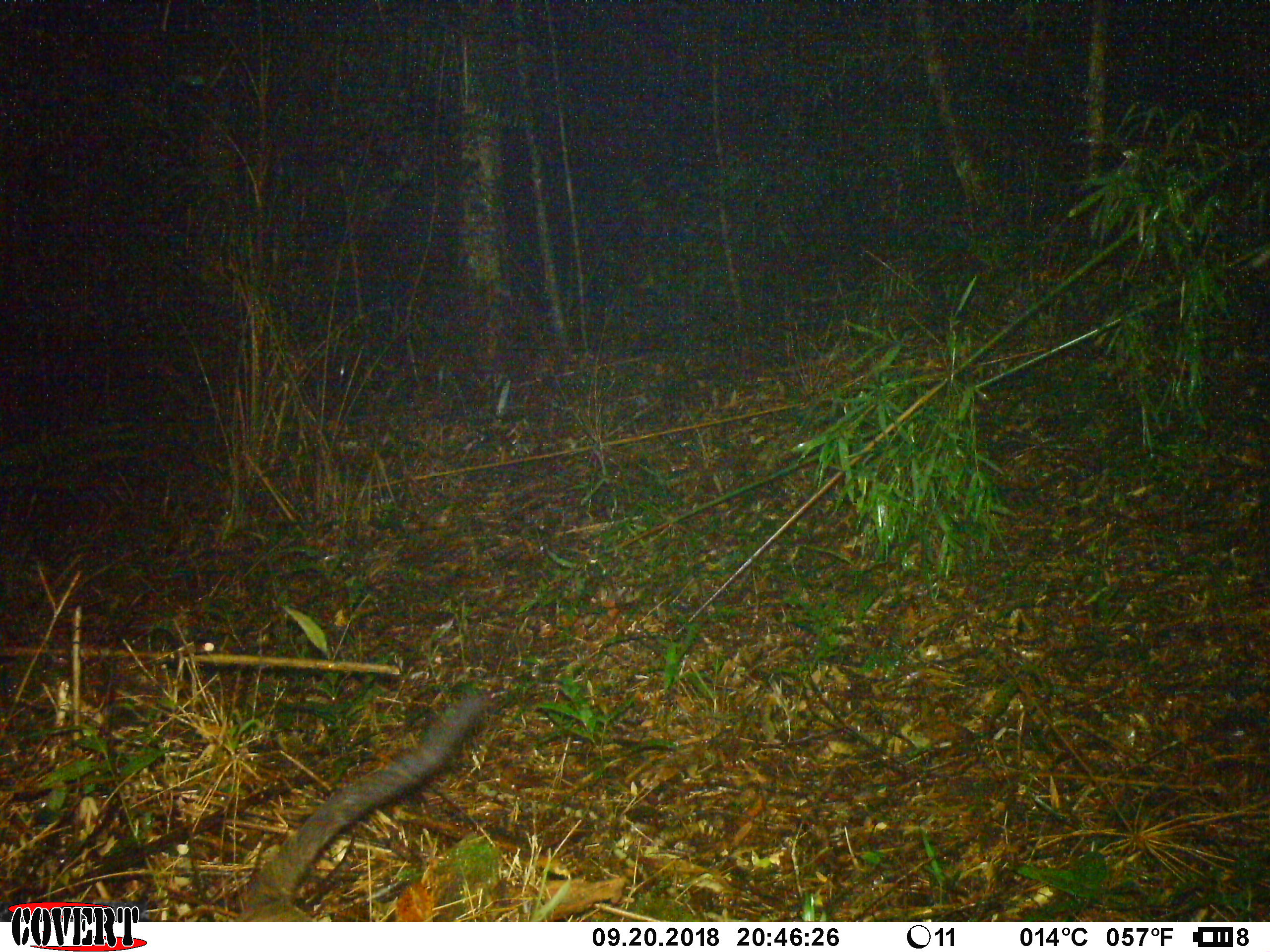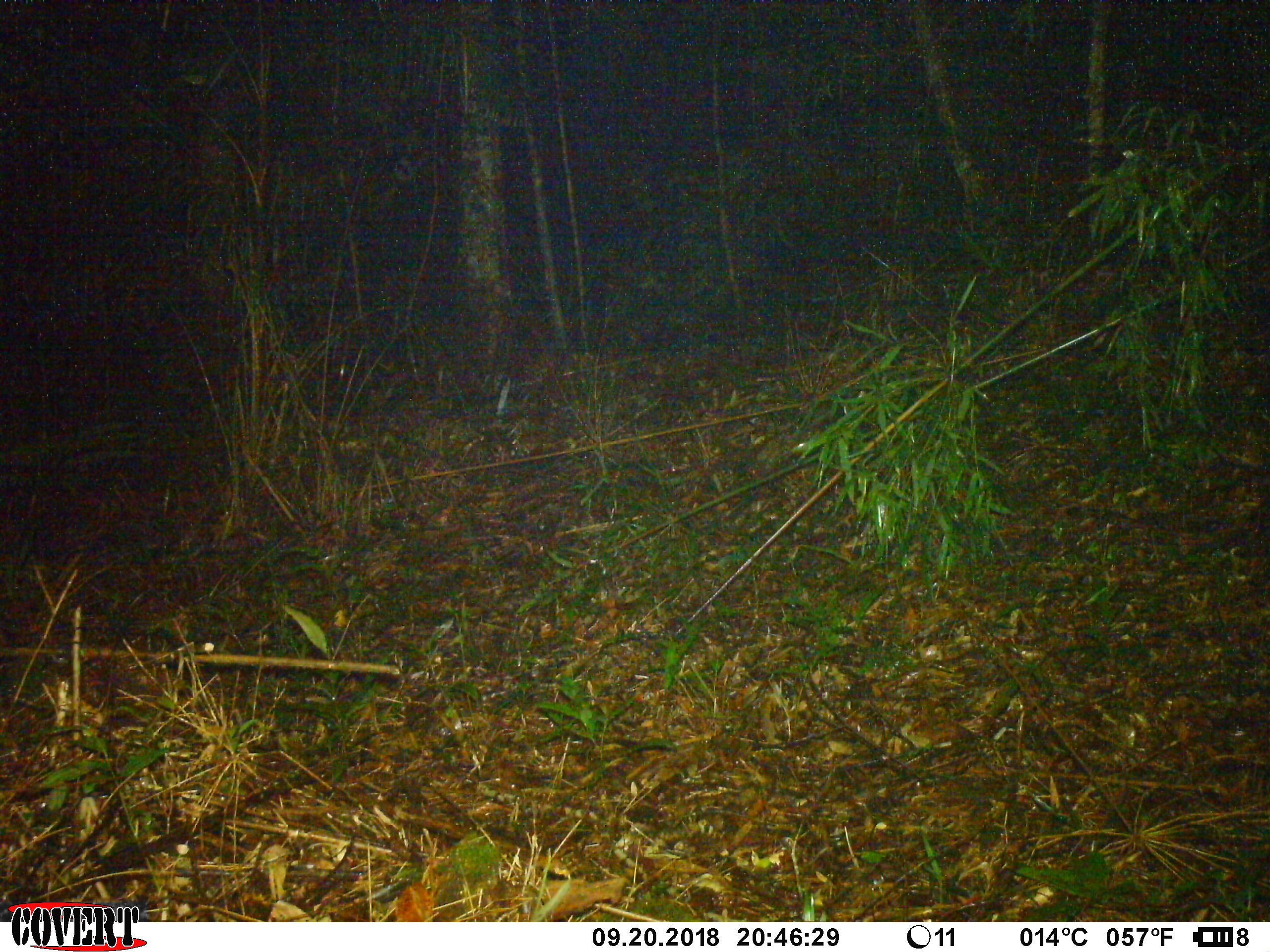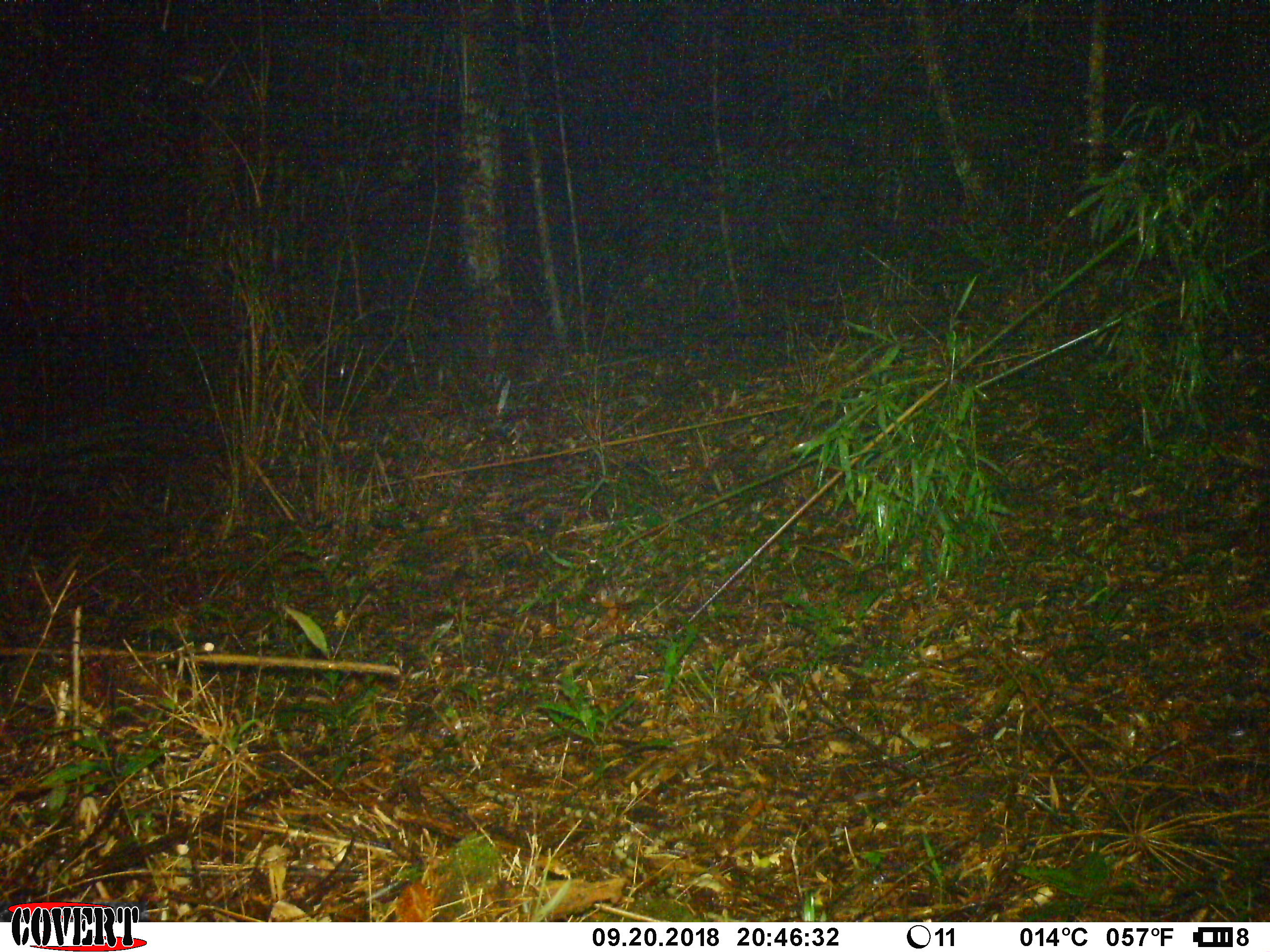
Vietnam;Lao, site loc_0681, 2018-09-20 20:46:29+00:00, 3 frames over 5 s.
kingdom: Animalia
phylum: Chordata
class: Mammalia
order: Carnivora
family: Viverridae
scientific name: Paradoxurinae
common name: palm civet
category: unidentified palm civet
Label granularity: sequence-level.